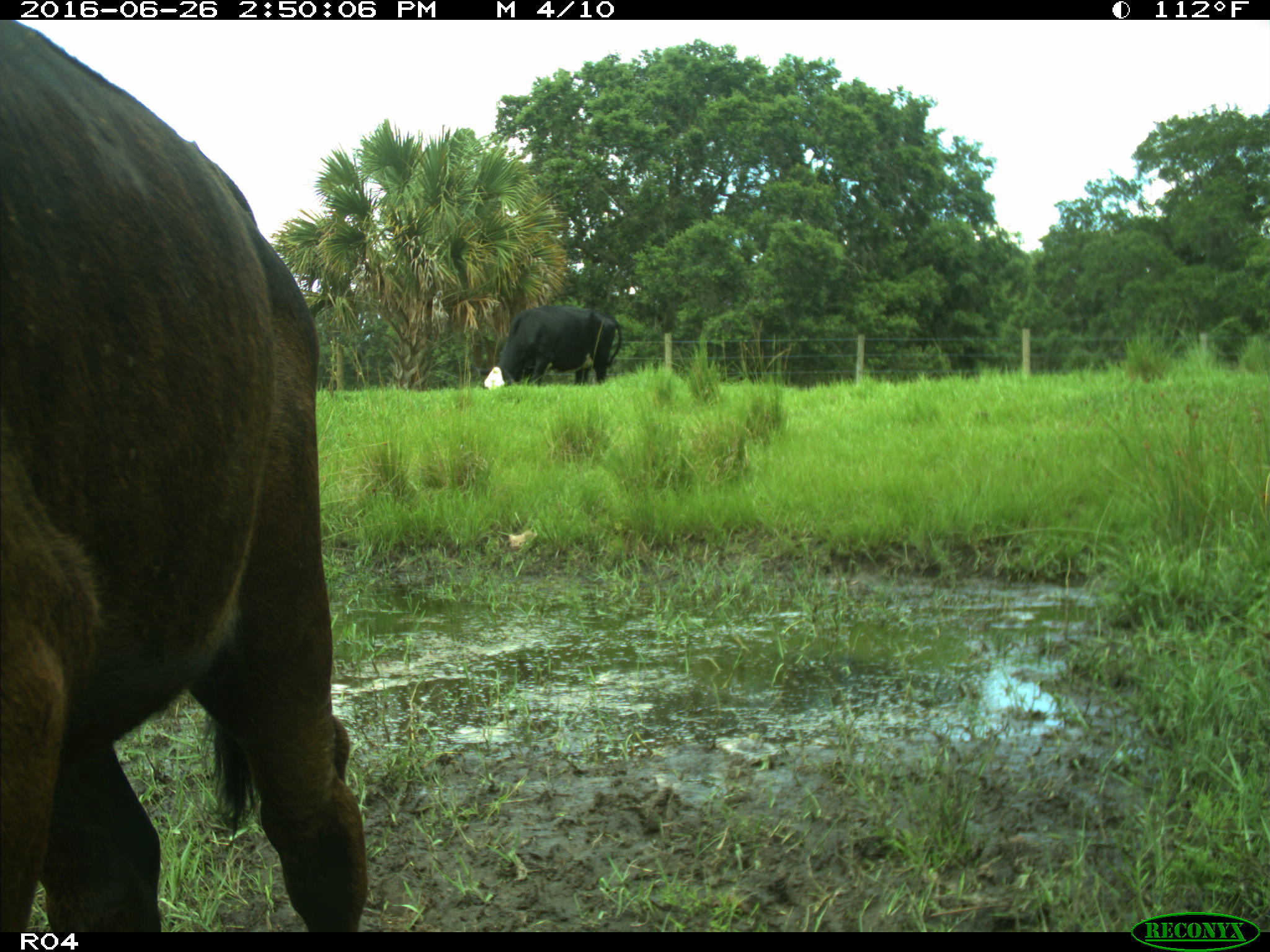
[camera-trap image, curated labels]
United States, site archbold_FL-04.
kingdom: Animalia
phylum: Chordata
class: Mammalia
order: Artiodactyla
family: Bovidae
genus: Bos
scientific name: Bos taurus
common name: domestic cow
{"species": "Bos taurus (domestic cow)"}